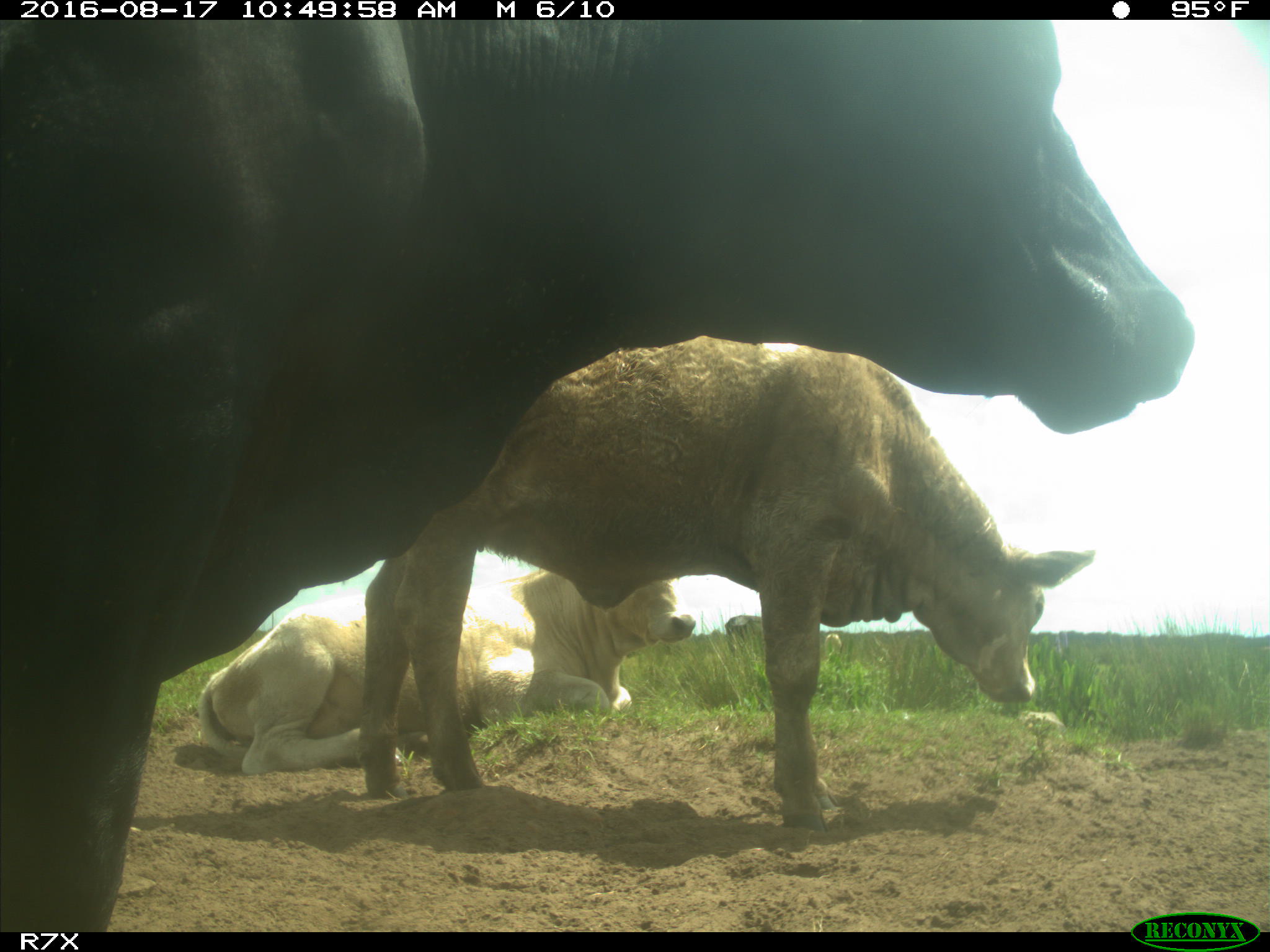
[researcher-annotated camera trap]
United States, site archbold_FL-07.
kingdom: Animalia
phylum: Chordata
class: Mammalia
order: Artiodactyla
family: Bovidae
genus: Bos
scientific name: Bos taurus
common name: domestic cow